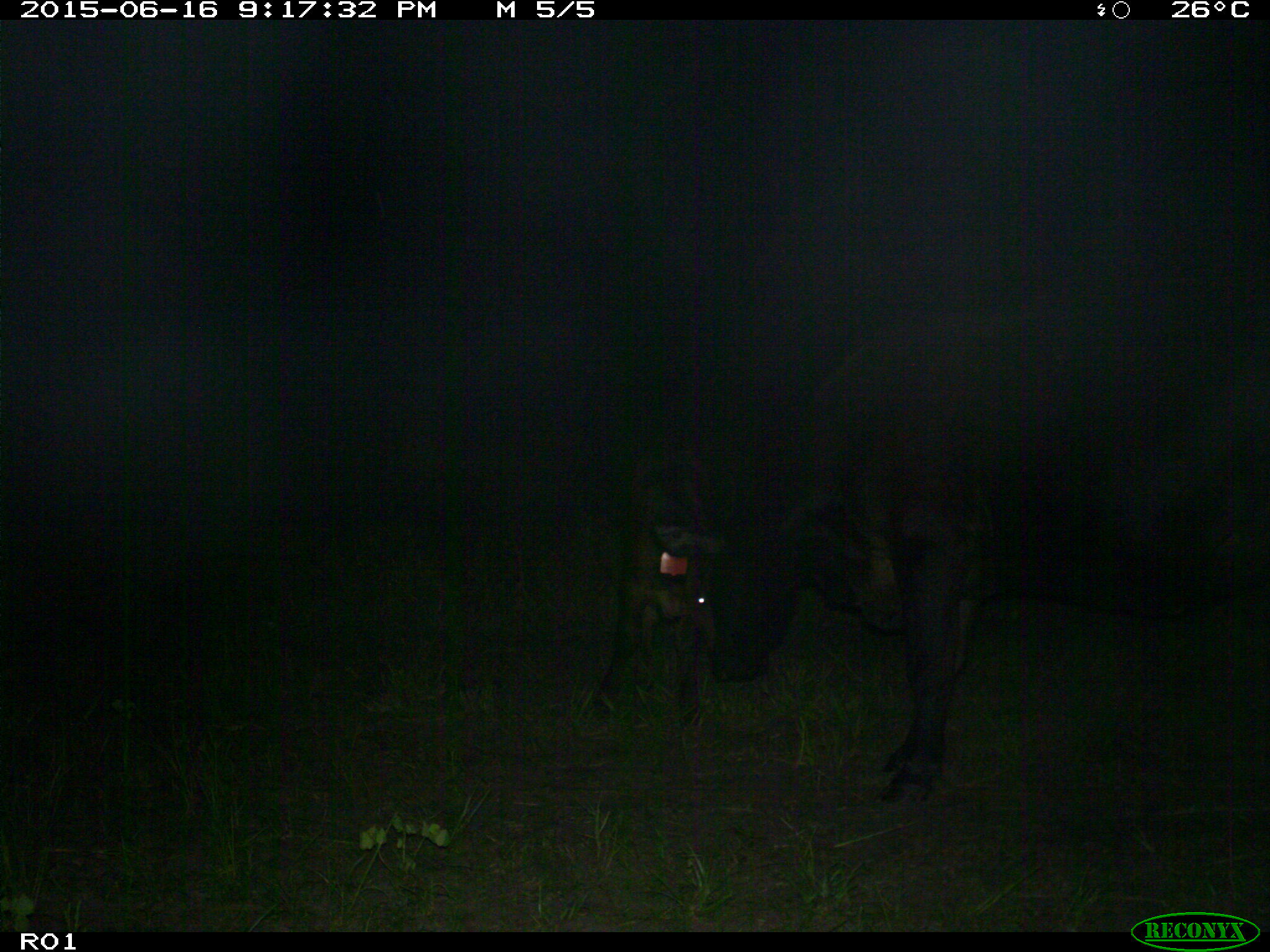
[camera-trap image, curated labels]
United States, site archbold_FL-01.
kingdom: Animalia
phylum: Chordata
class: Mammalia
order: Artiodactyla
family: Bovidae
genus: Bos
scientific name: Bos taurus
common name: domestic cow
Bos taurus (domestic cow).